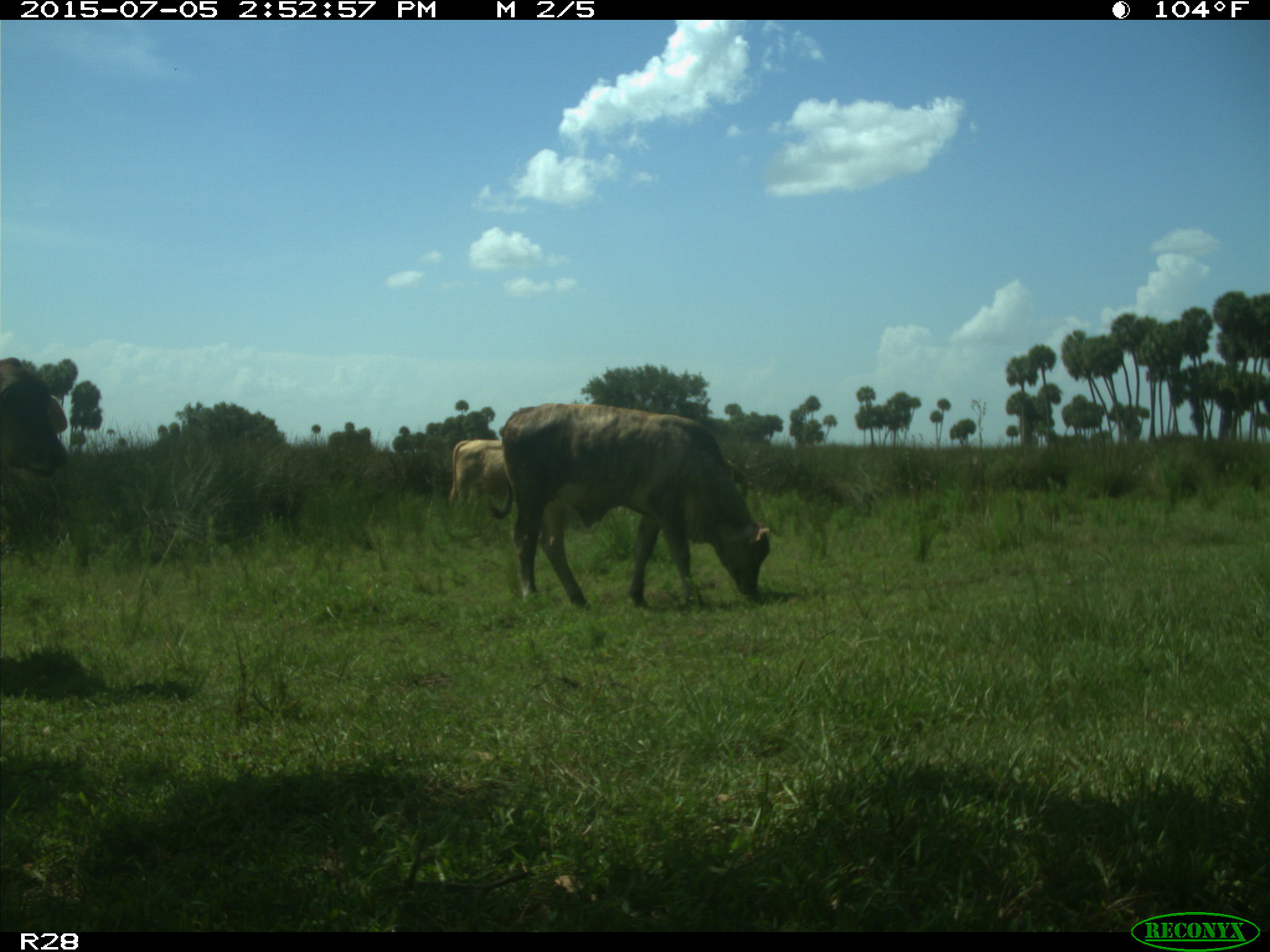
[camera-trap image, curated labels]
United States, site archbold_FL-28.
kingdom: Animalia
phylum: Chordata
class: Mammalia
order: Artiodactyla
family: Bovidae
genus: Bos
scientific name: Bos taurus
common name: domestic cow